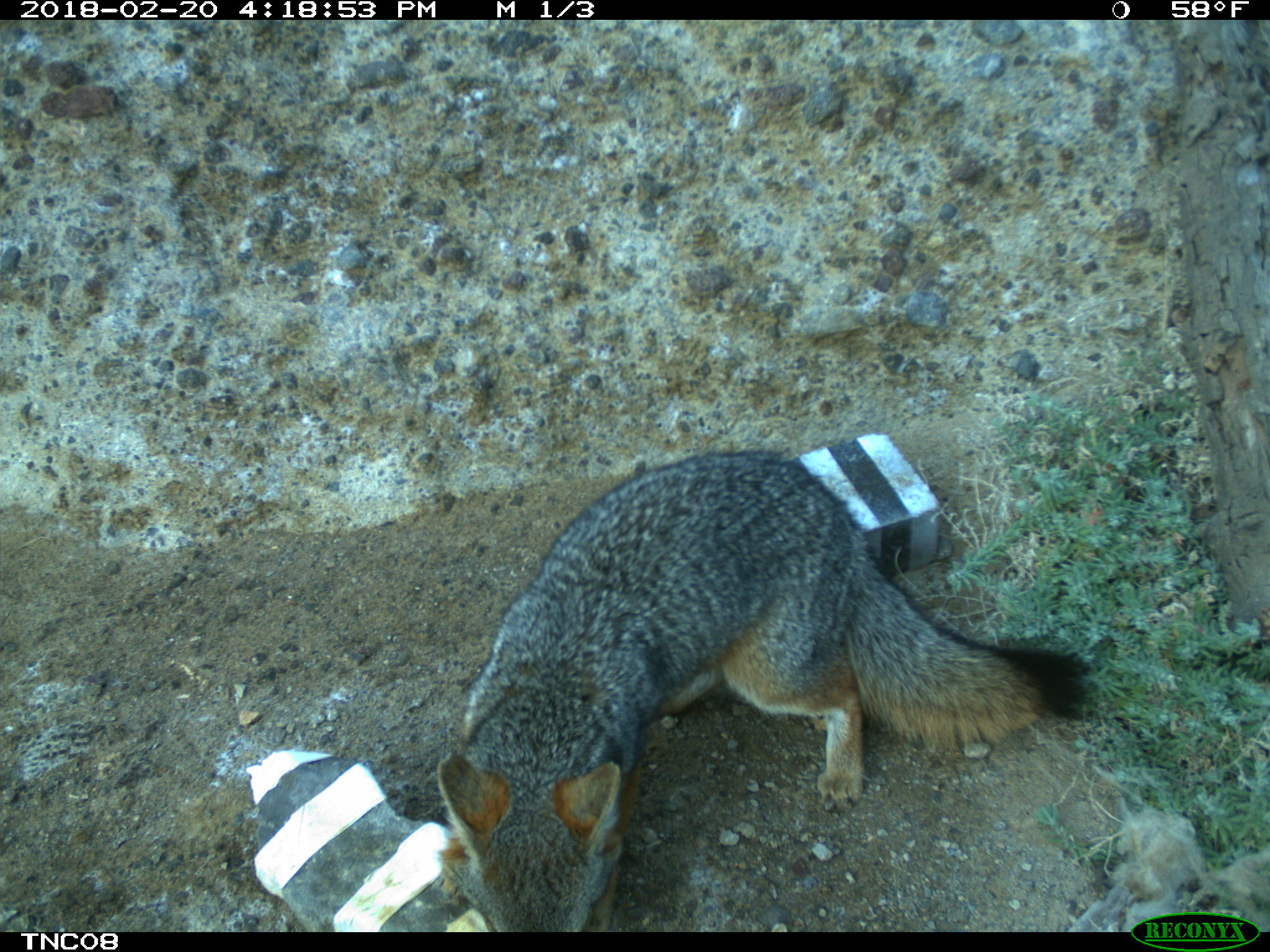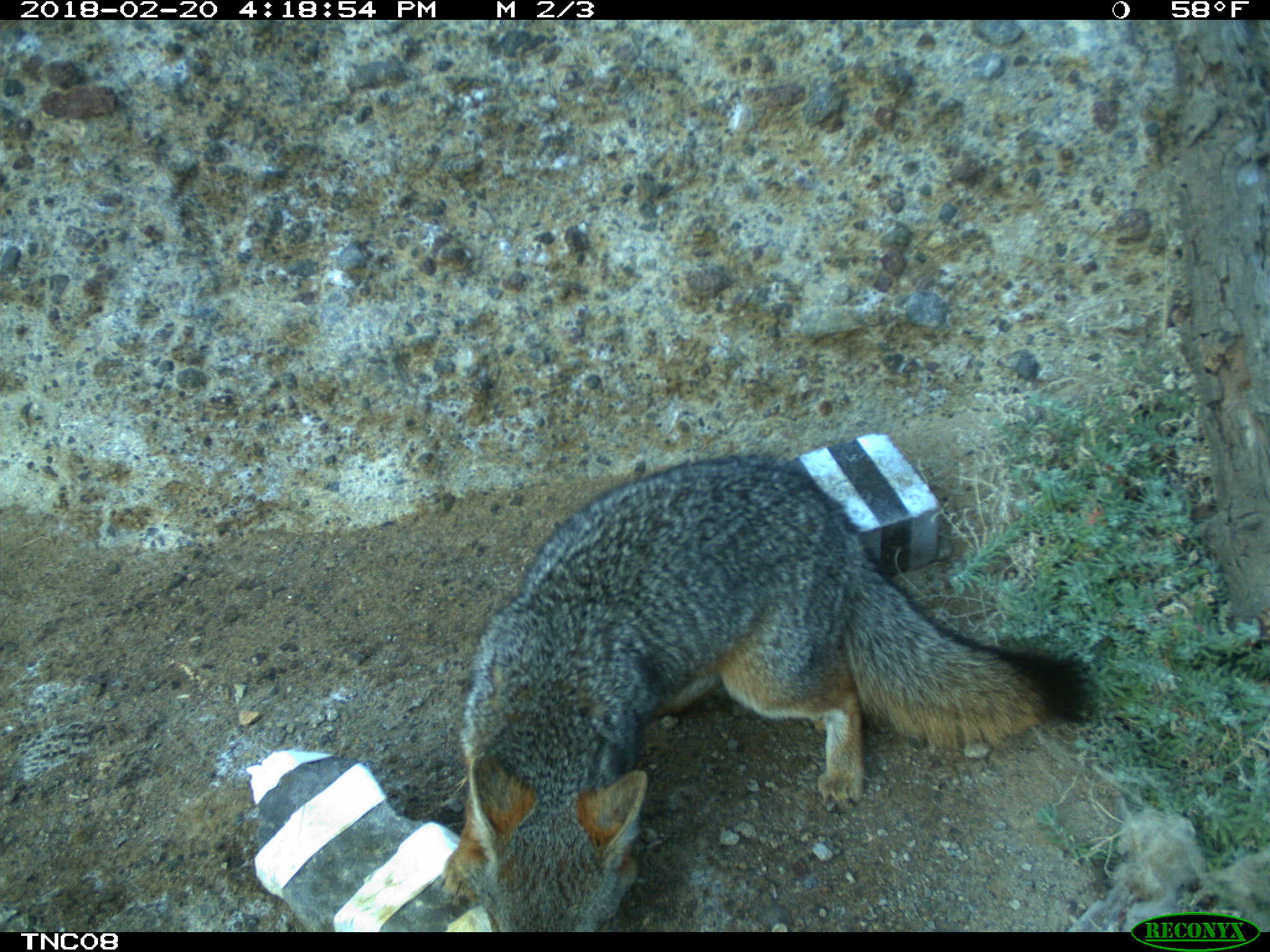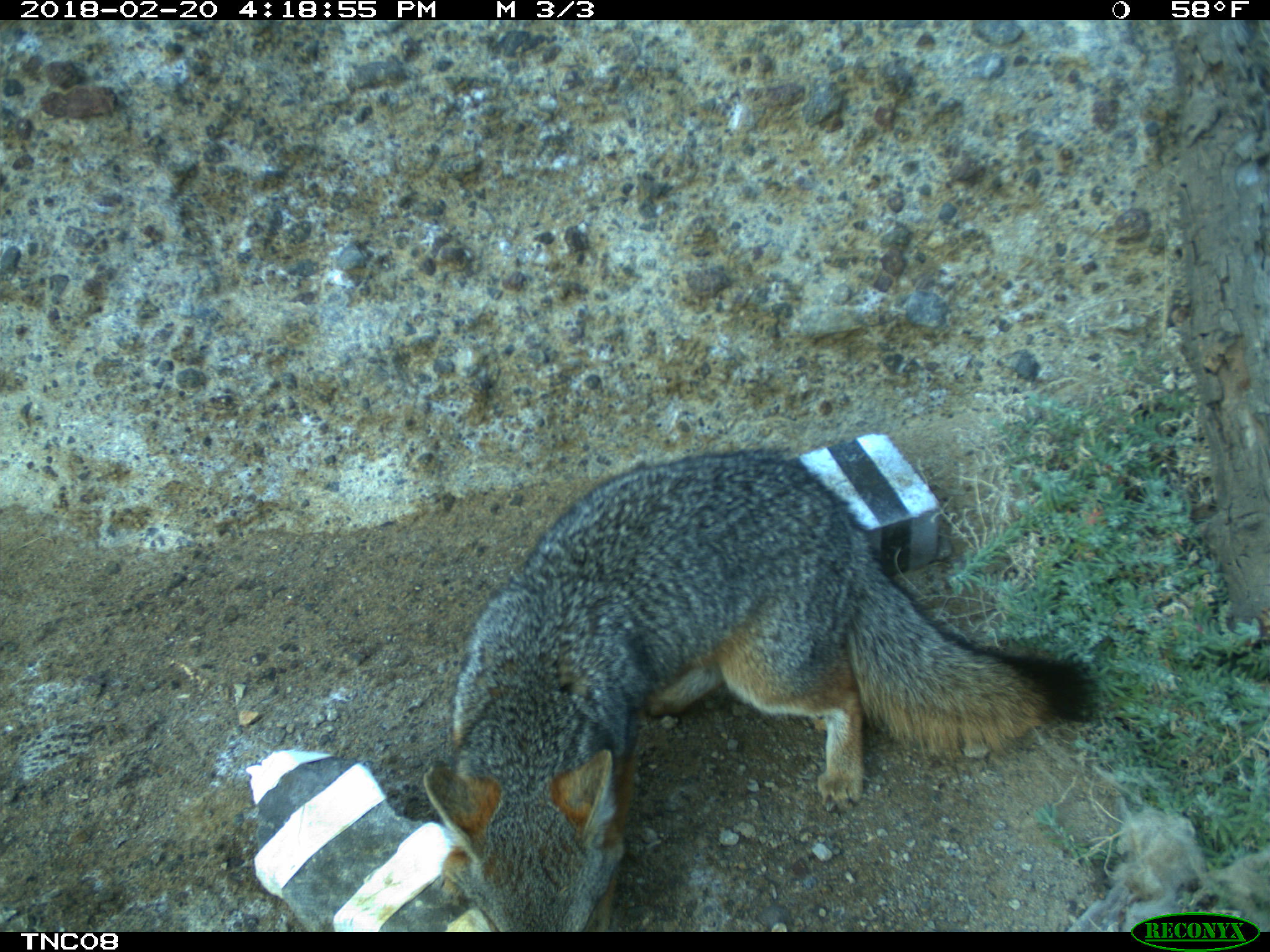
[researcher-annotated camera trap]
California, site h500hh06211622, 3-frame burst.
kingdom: Animalia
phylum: Chordata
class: Mammalia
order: Carnivora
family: Canidae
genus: Urocyon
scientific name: Urocyon littoralis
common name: island fox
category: fox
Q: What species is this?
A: Fox (island fox) (Urocyon littoralis).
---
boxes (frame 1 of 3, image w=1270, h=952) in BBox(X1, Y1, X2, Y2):
fox: BBox(437, 453, 1088, 932)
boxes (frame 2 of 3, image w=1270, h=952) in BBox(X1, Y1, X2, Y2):
fox: BBox(437, 454, 1096, 932)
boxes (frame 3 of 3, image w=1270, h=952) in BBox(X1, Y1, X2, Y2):
fox: BBox(422, 447, 1098, 933)